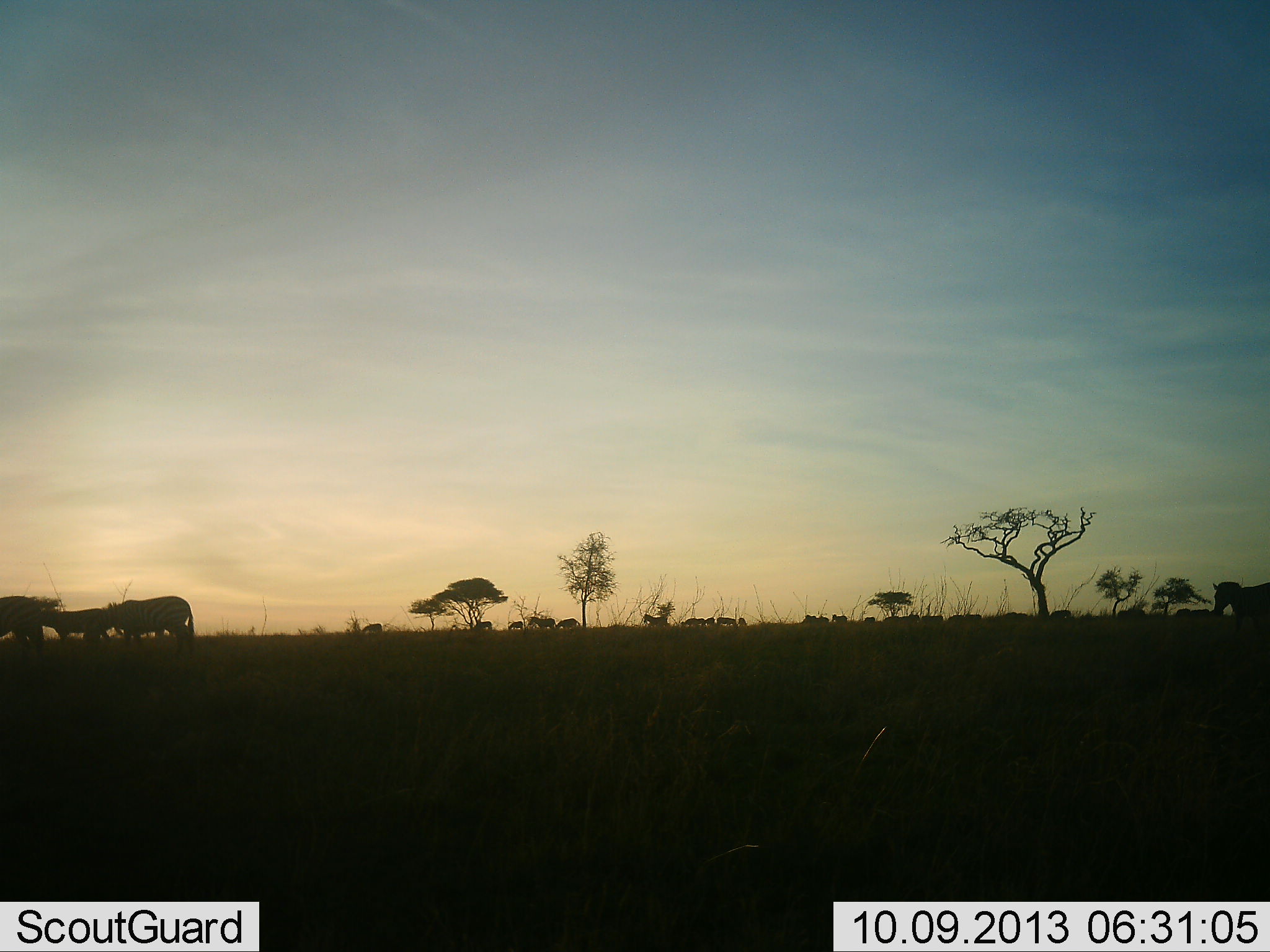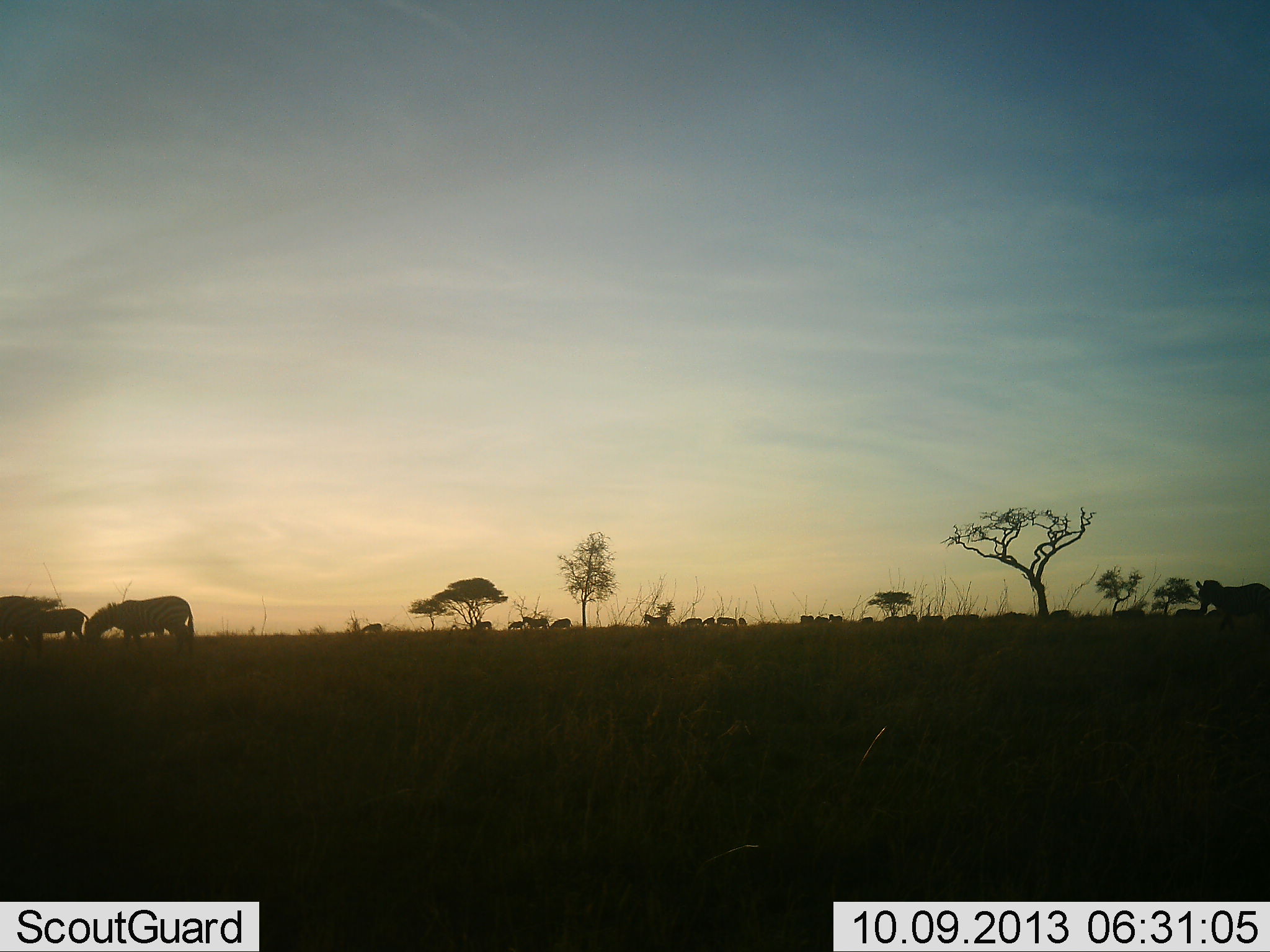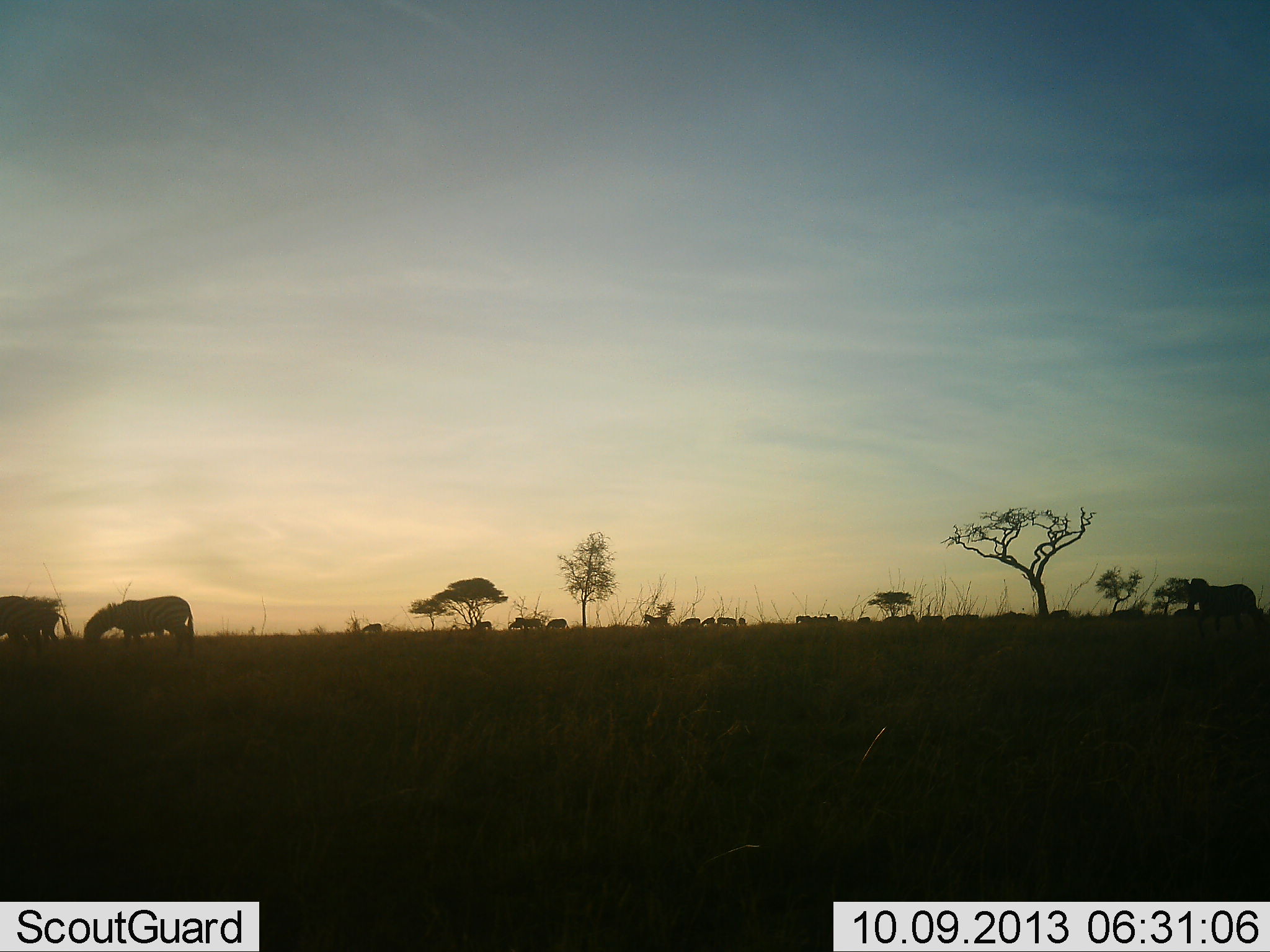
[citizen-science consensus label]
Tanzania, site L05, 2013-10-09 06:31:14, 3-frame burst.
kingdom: Animalia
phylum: Chordata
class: Mammalia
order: Perissodactyla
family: Equidae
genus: Equus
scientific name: Equus quagga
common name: plains zebra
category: zebra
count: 11-50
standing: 50%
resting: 0%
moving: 94%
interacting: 0%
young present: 0%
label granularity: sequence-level